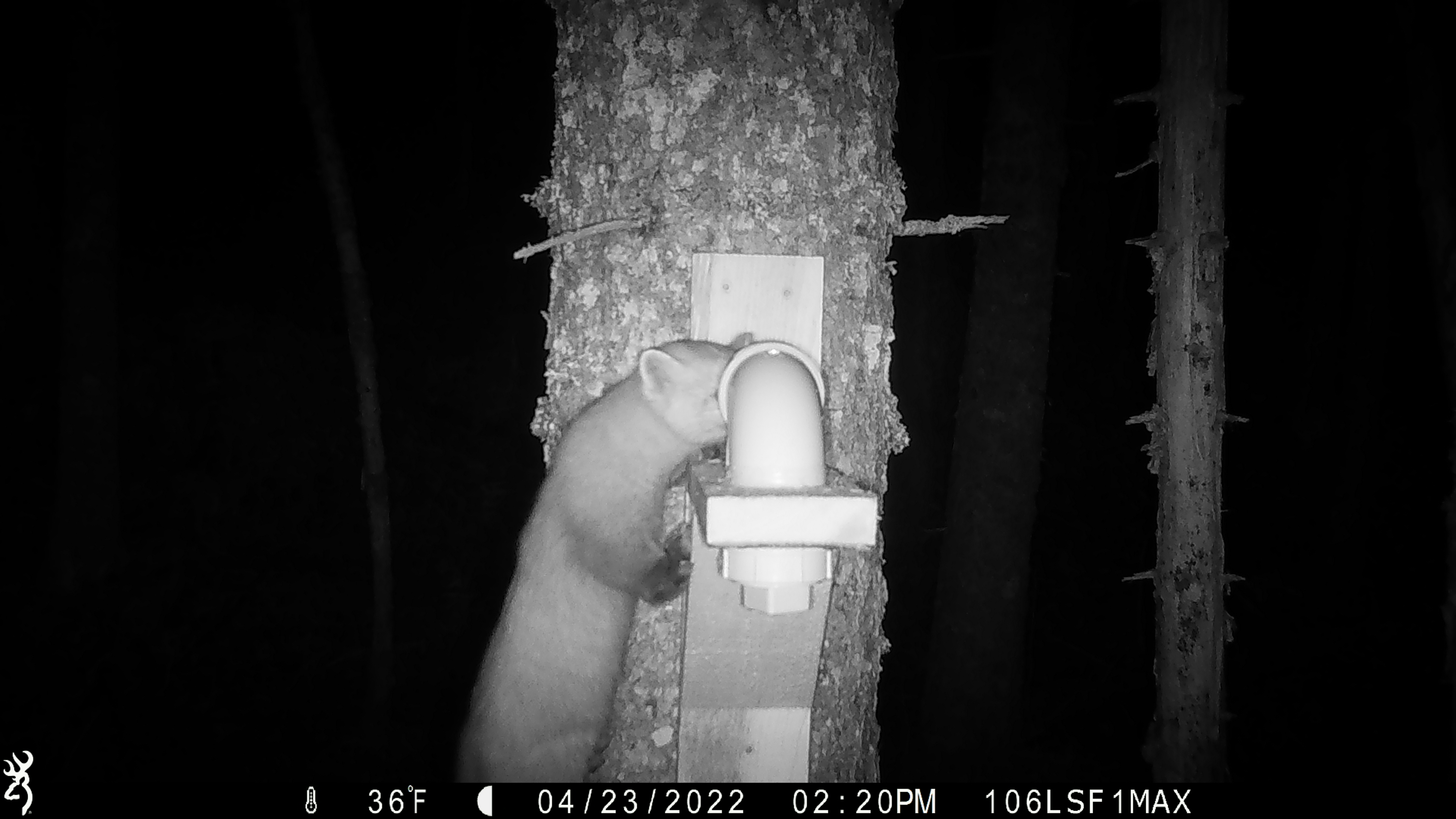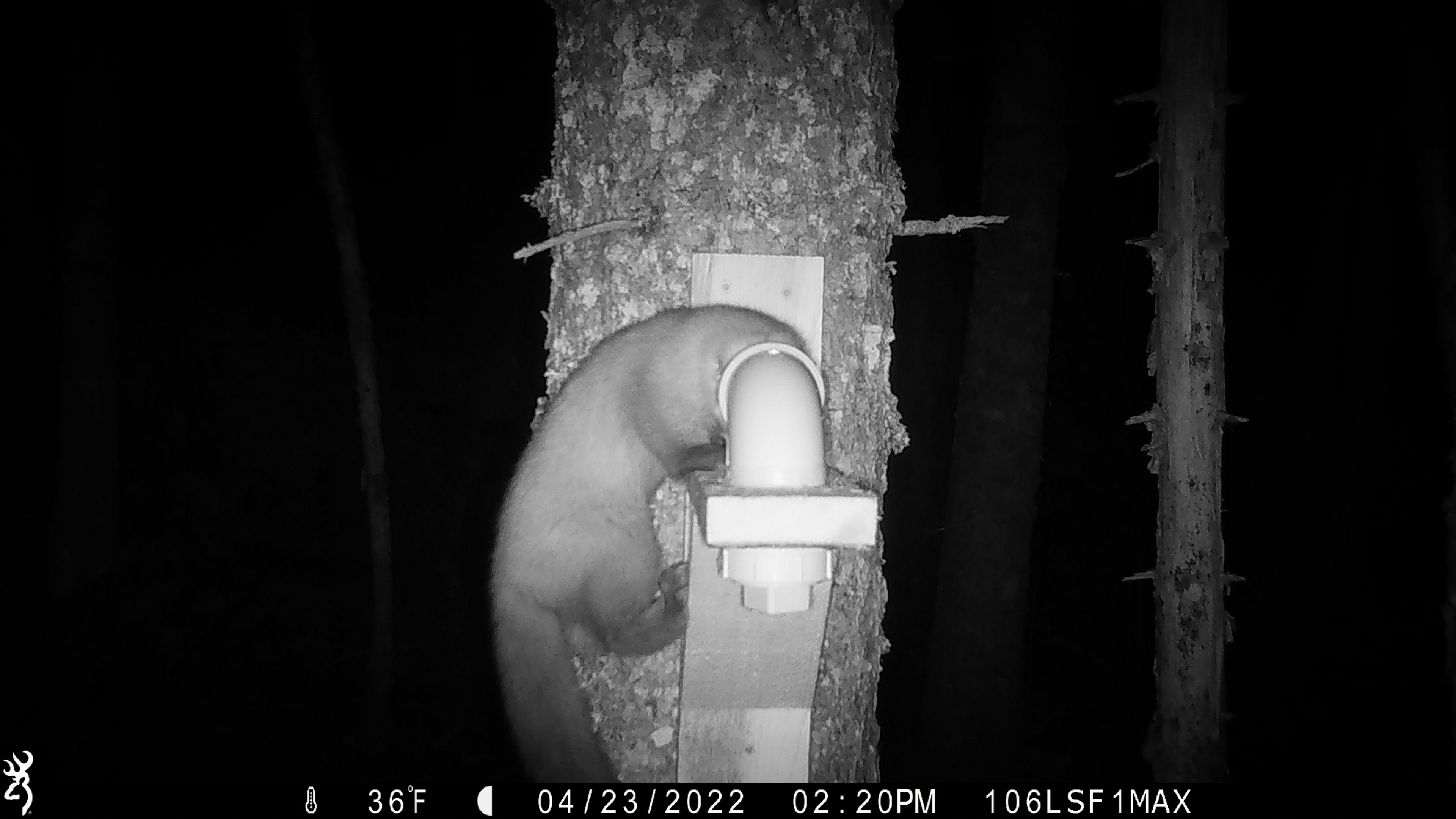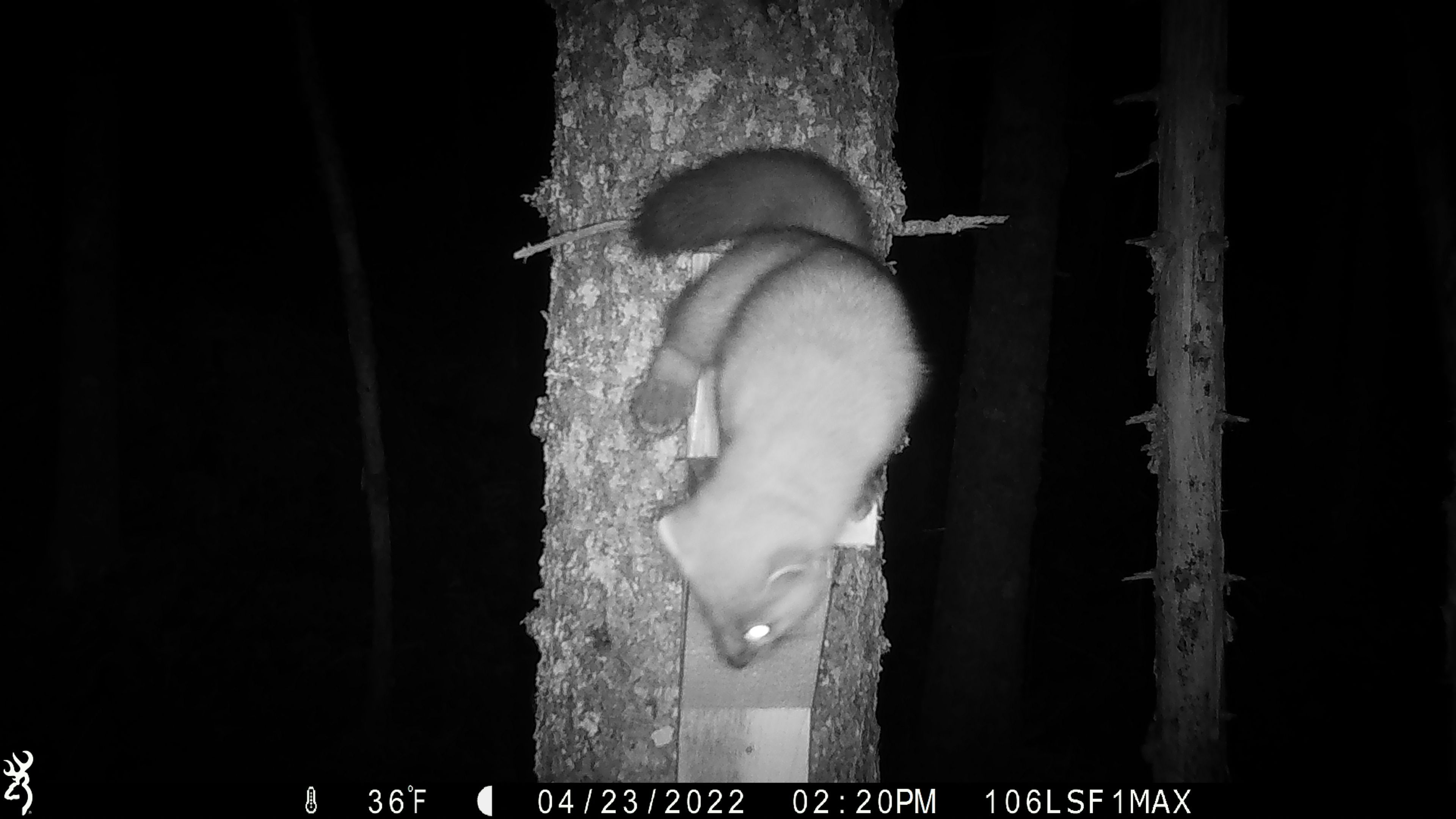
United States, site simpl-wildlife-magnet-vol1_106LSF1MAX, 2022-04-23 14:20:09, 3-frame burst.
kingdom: Animalia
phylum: Chordata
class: Mammalia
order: Carnivora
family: Mustelidae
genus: Martes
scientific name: Martes americana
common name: american marten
American marten (Martes americana).